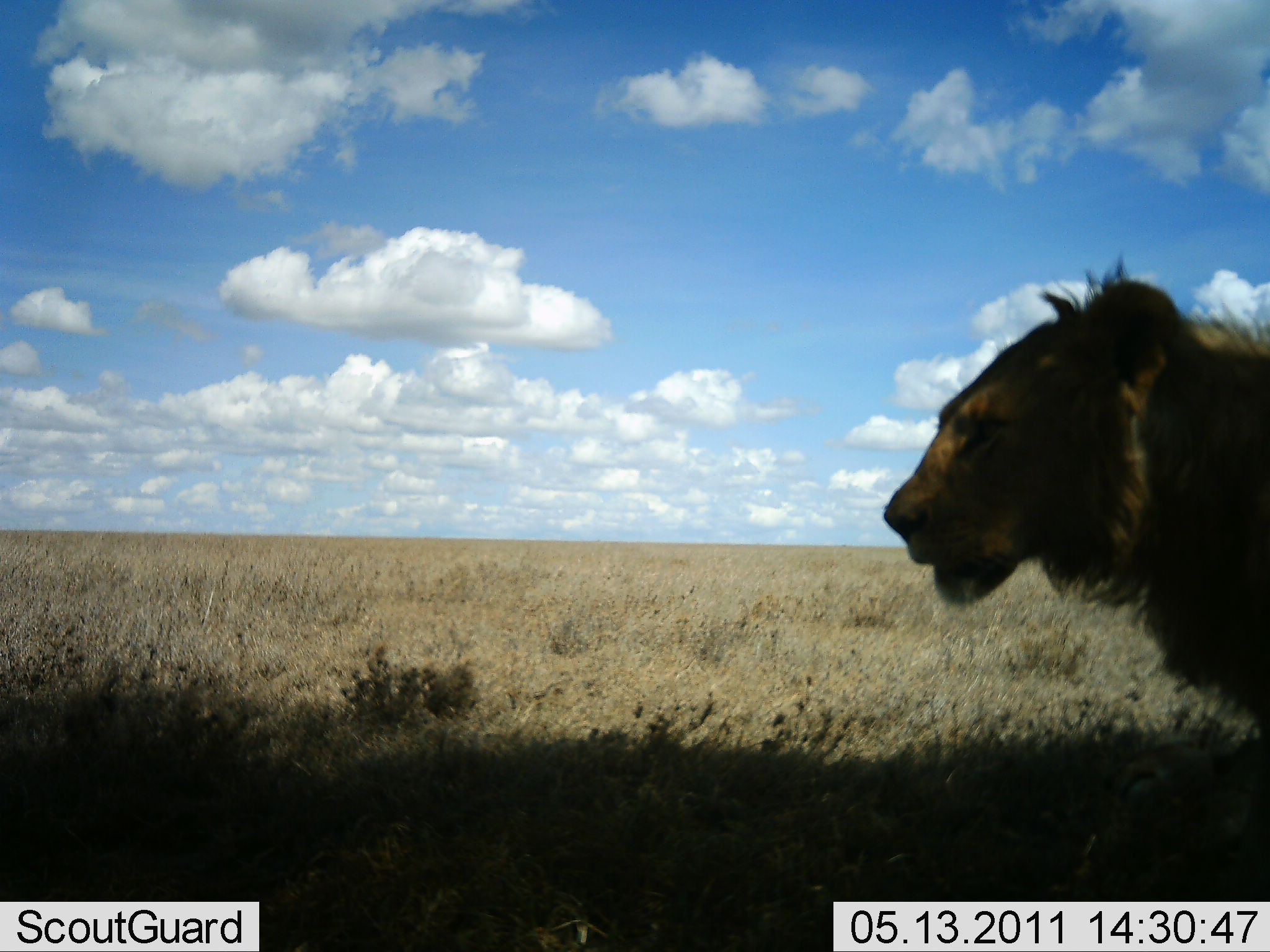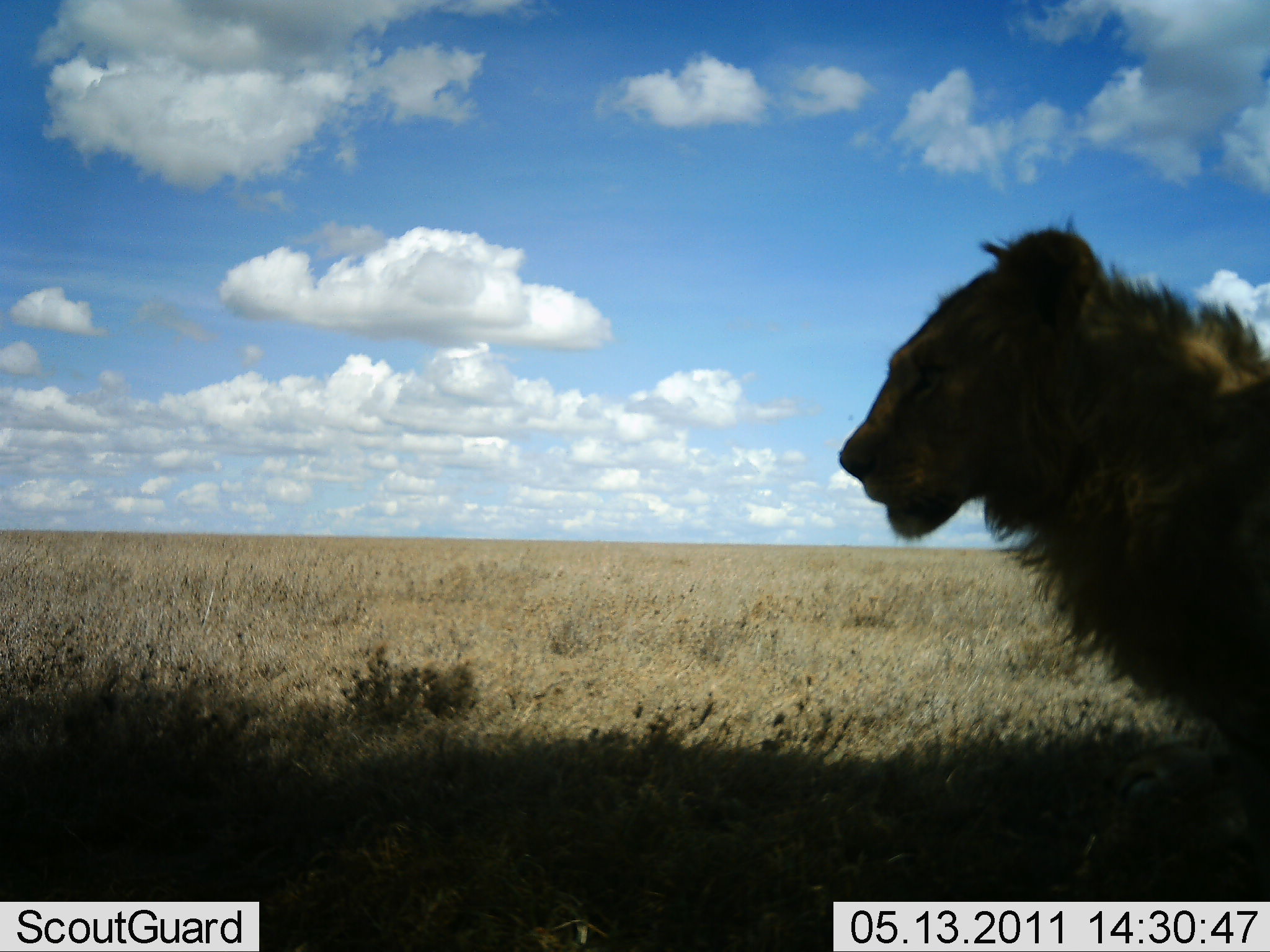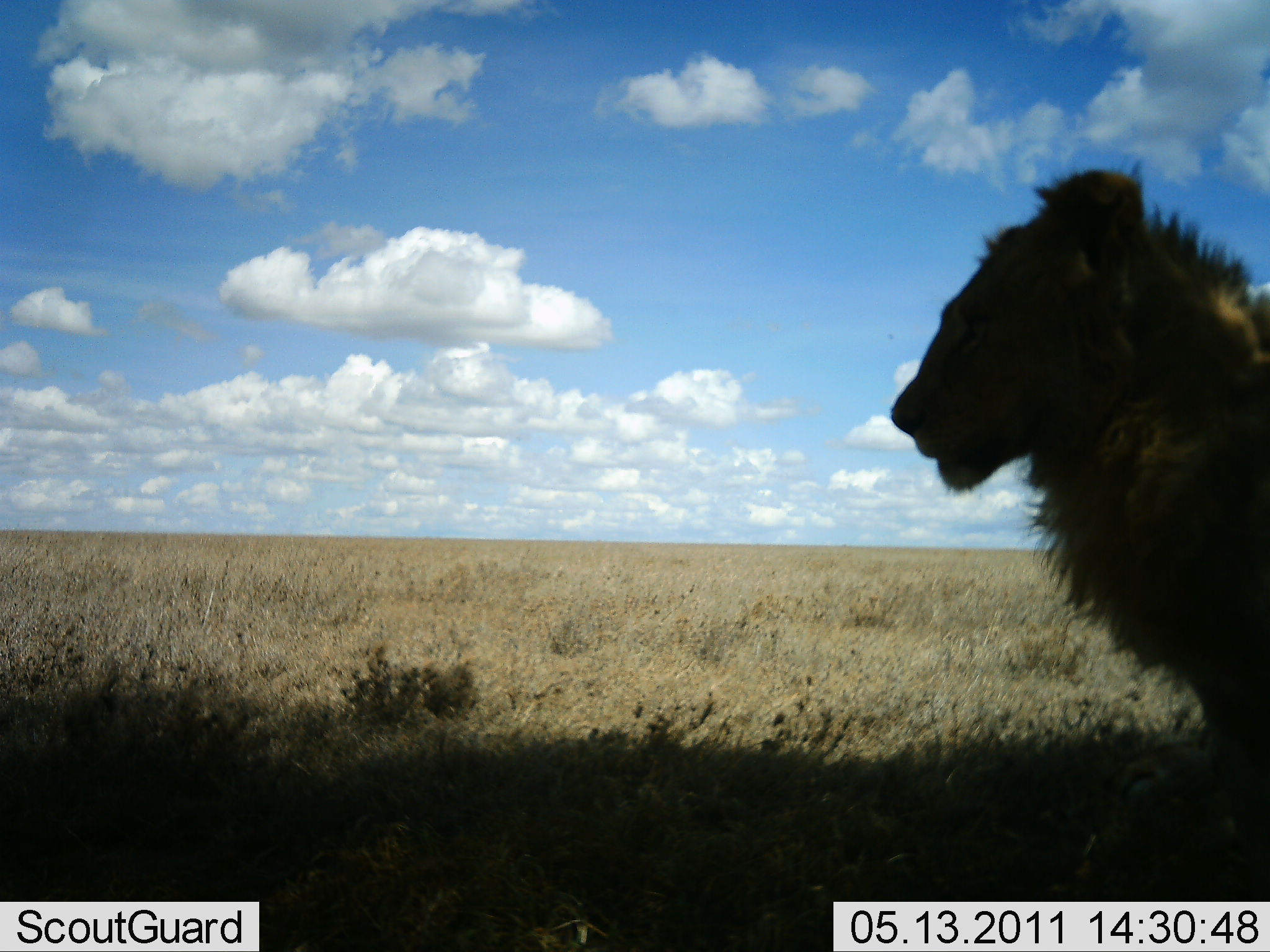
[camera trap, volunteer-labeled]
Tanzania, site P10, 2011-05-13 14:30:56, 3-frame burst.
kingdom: Animalia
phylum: Chordata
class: Mammalia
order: Carnivora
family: Felidae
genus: Panthera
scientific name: Panthera leo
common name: lion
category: lionmale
Lionmale (lion) (Panthera leo), count 1. Behavior (volunteer vote fractions): standing 82%, resting 9%, moving 18%, interacting 0%. Young present (vote fraction): 0%. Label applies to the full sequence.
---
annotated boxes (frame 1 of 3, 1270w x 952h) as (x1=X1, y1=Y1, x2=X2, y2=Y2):
animal: (x1=883, y1=254, x2=1270, y2=733)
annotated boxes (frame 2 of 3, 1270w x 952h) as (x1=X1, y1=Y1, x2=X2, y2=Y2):
animal: (x1=840, y1=209, x2=1270, y2=765)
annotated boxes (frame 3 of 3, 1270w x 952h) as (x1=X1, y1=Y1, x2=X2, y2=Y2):
animal: (x1=890, y1=162, x2=1270, y2=802)